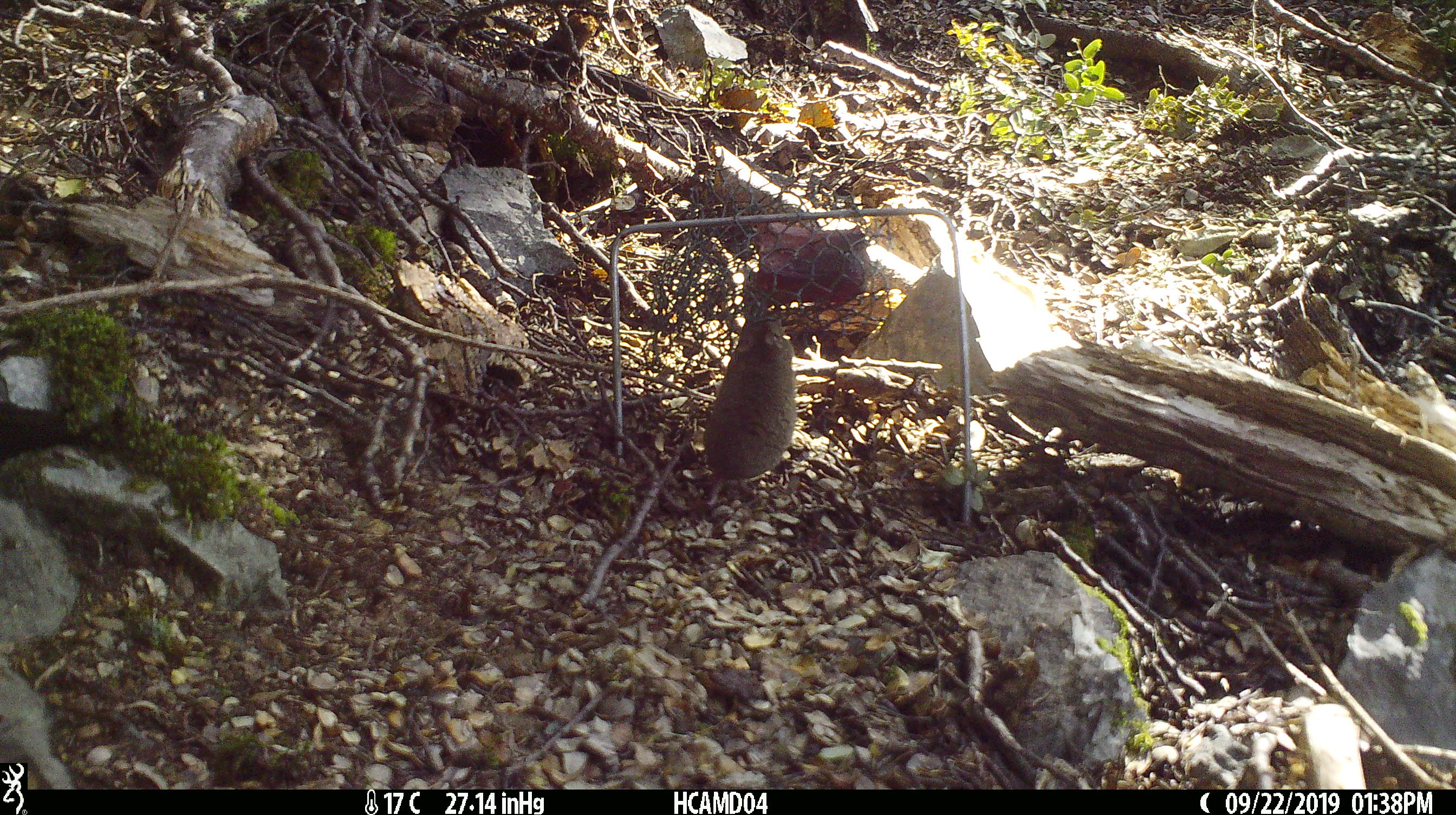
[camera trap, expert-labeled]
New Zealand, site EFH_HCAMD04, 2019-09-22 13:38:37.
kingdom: Animalia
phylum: Chordata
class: Mammalia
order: Rodentia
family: Muridae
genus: Mus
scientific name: Mus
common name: mouse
Mouse (Mus).